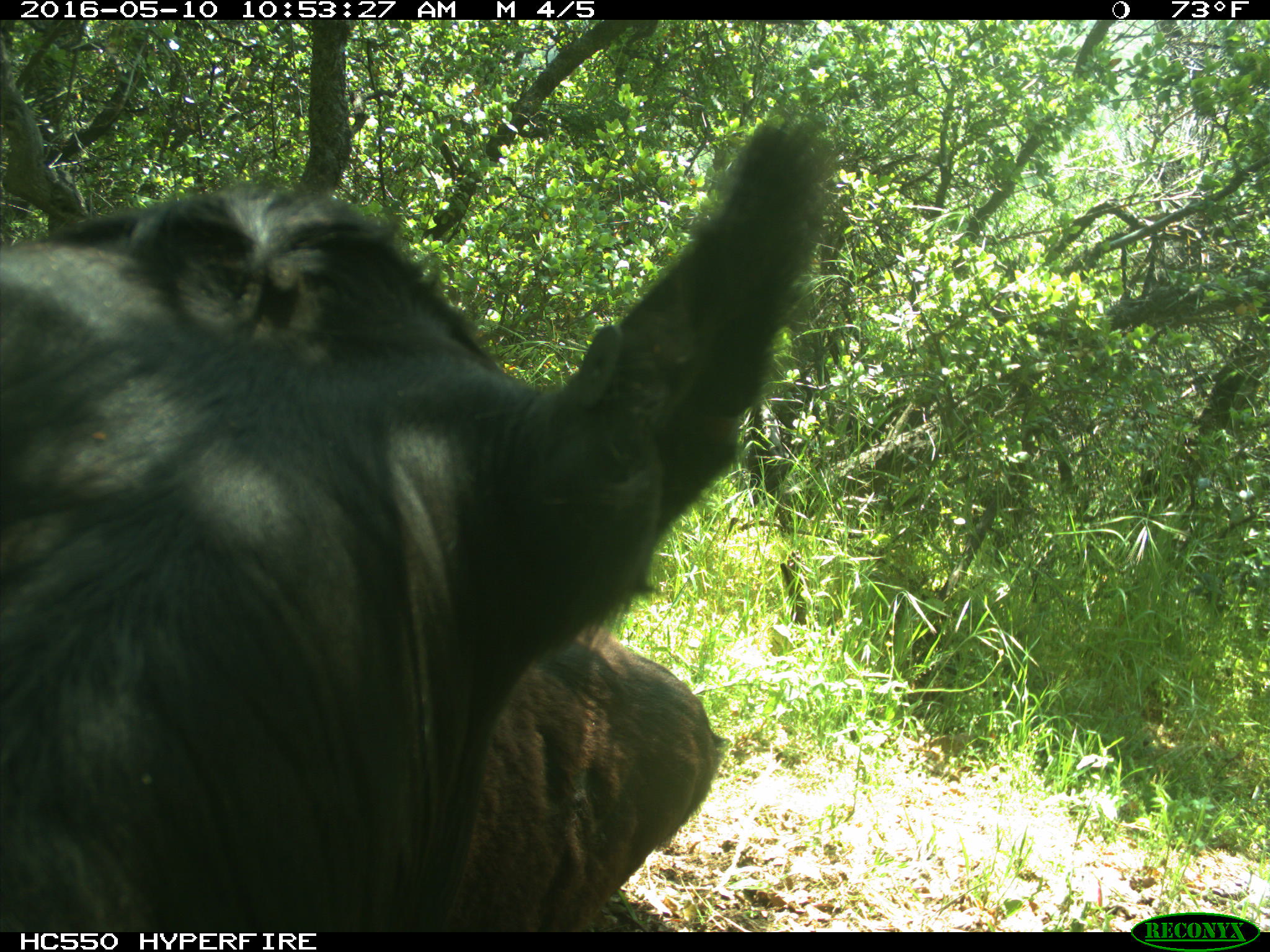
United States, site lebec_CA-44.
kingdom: Animalia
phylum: Chordata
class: Mammalia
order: Artiodactyla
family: Bovidae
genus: Bos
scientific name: Bos taurus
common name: domestic cow